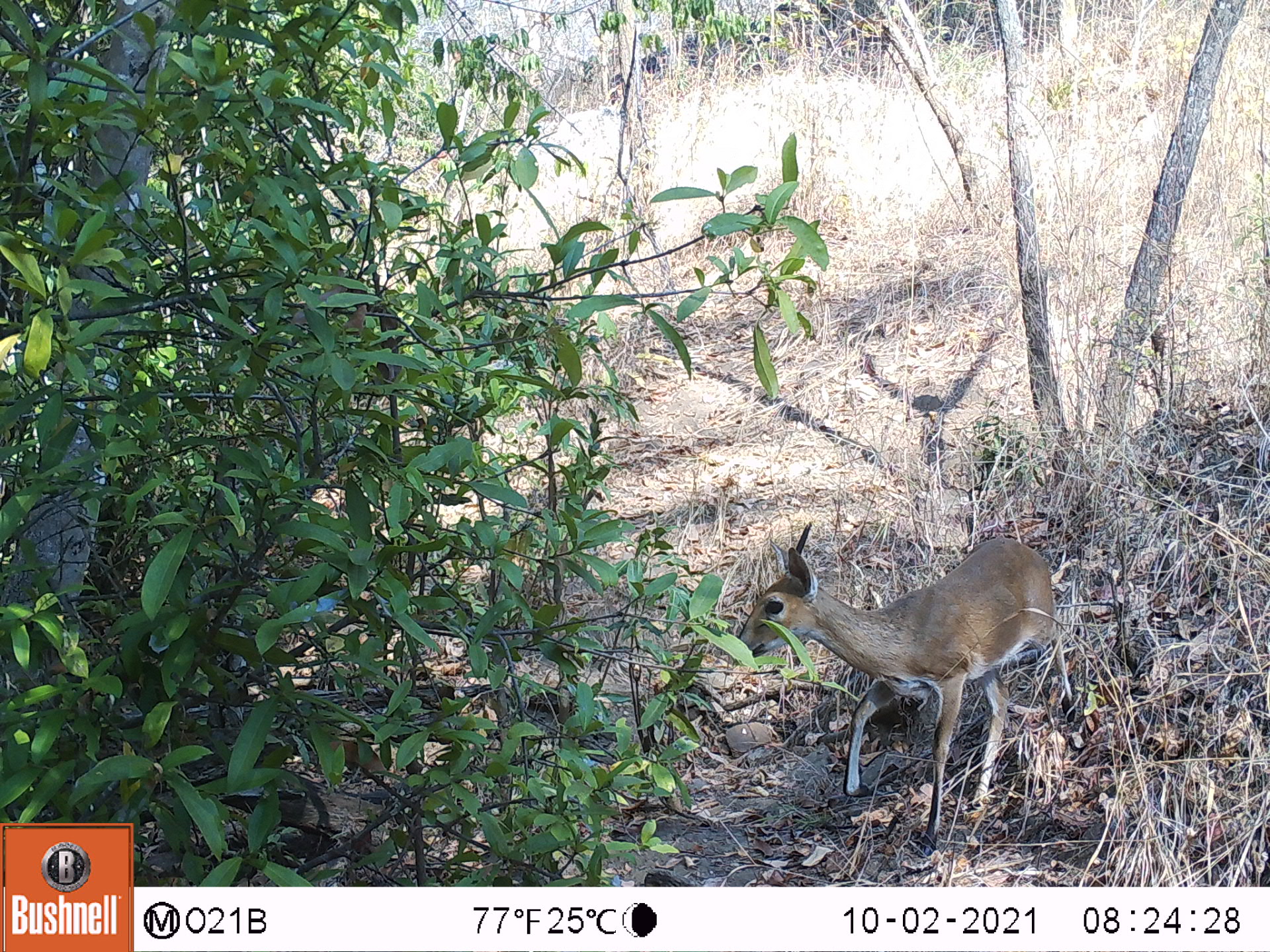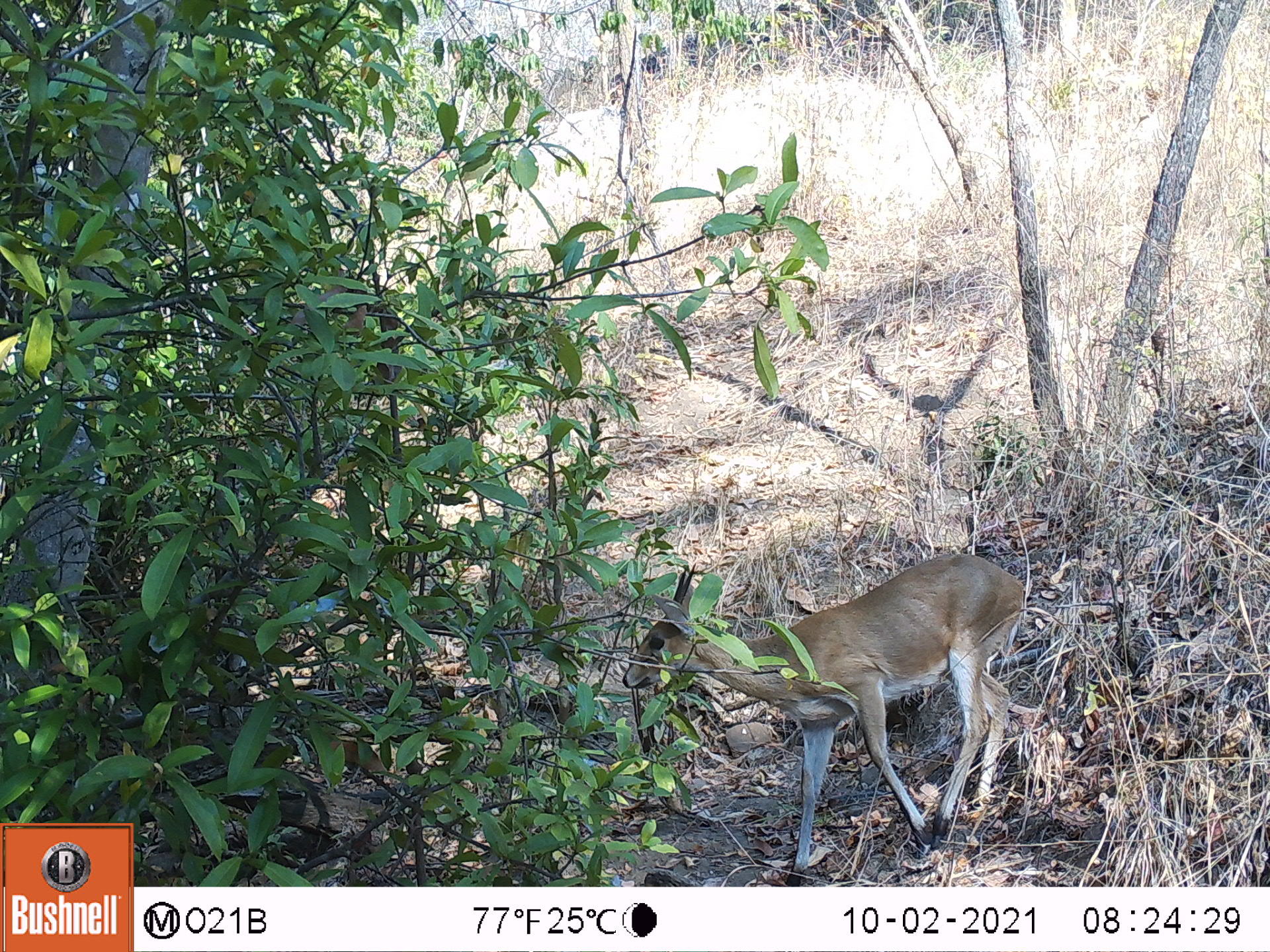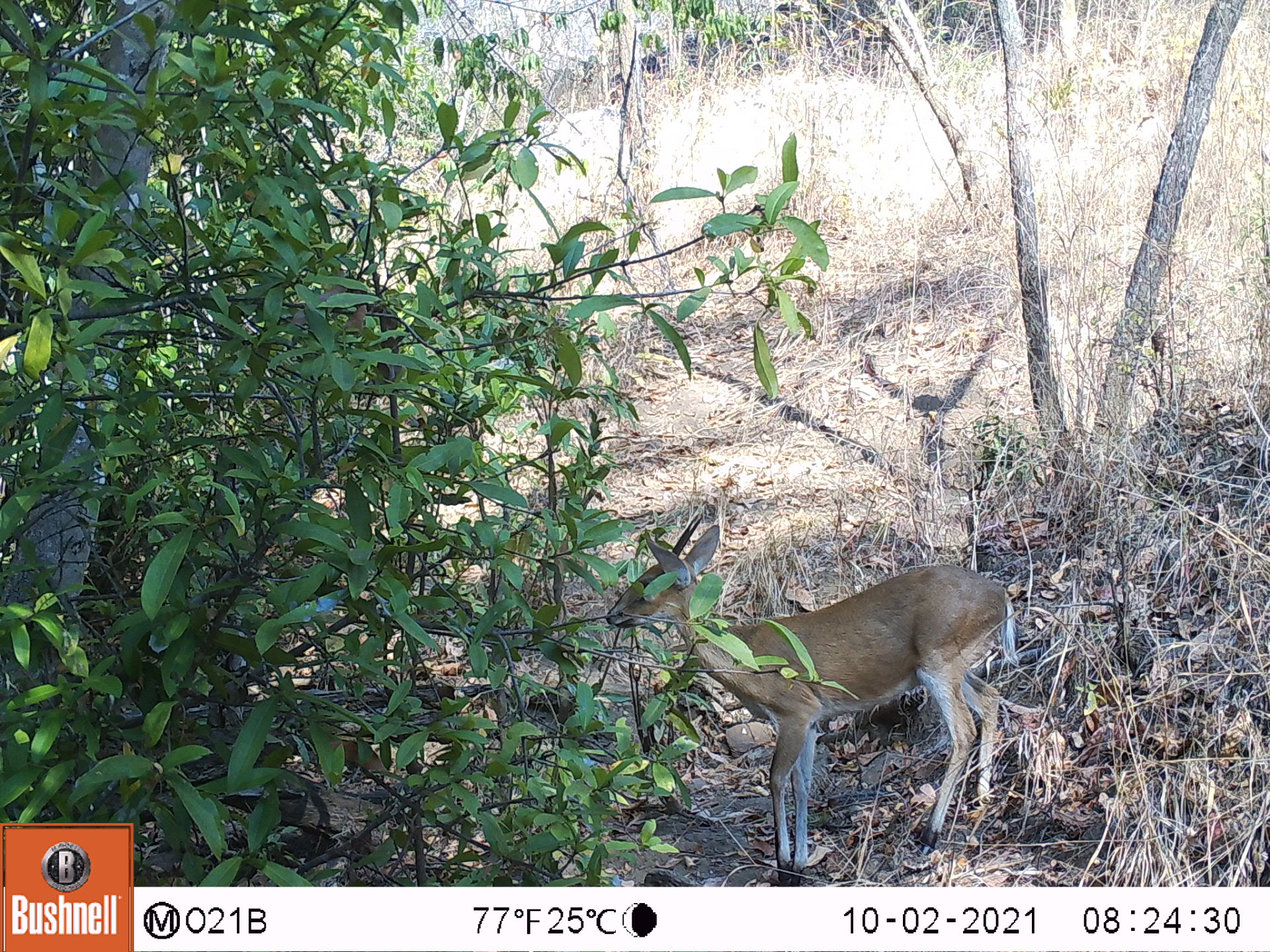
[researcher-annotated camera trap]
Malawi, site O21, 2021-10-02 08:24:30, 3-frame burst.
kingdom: Animalia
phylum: Chordata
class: Mammalia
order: Artiodactyla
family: Bovidae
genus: Sylvicapra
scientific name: Sylvicapra grimmia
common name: common duiker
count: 1